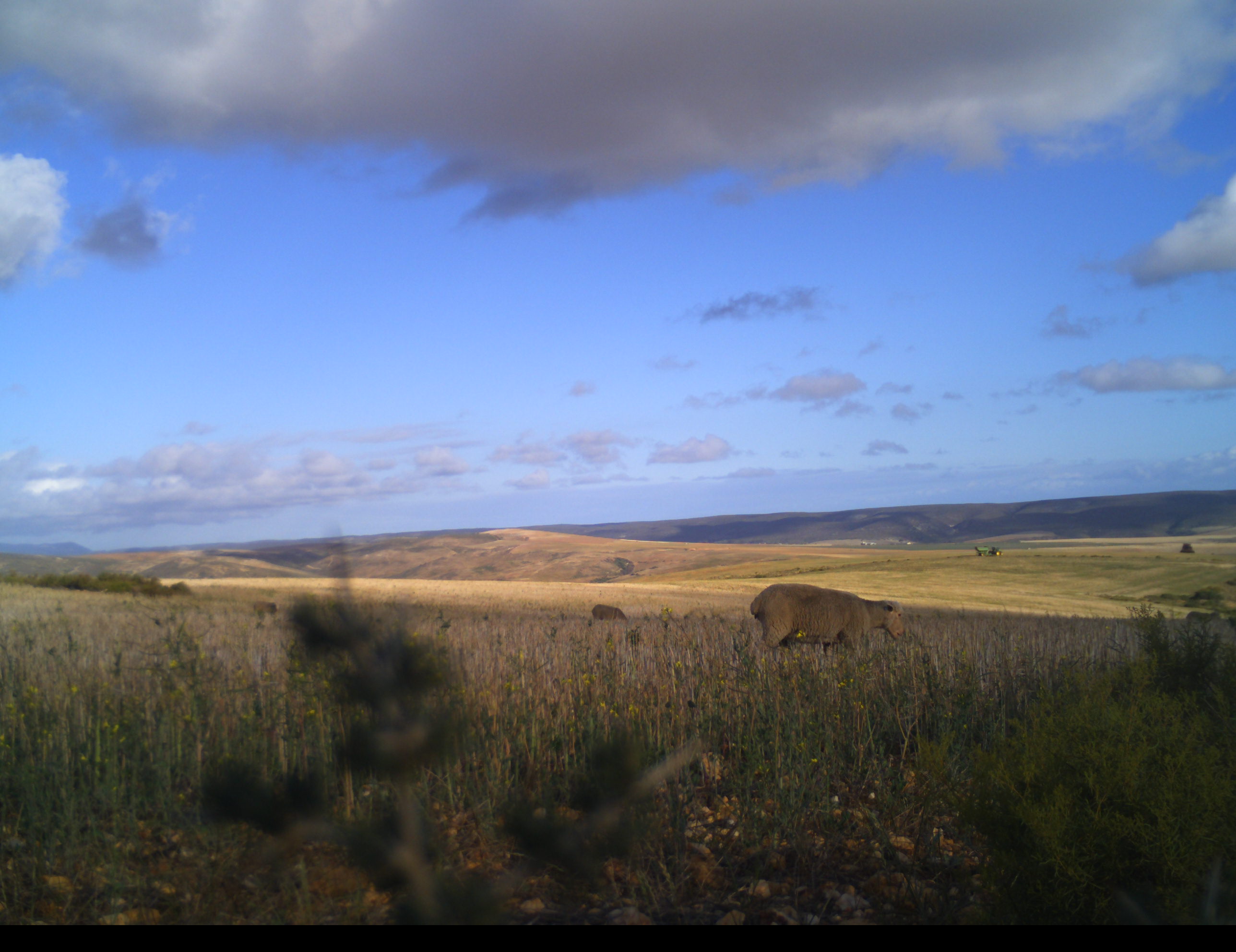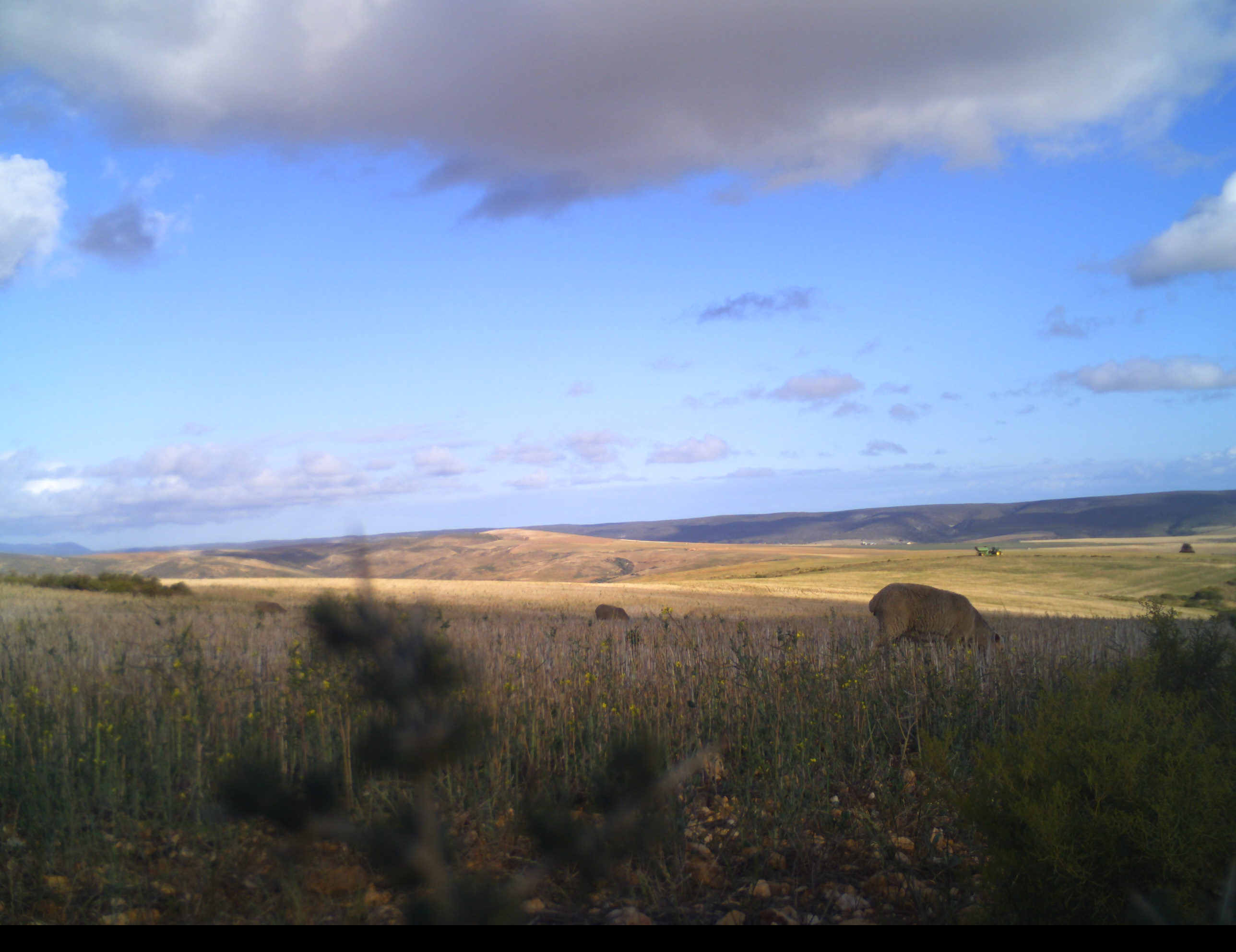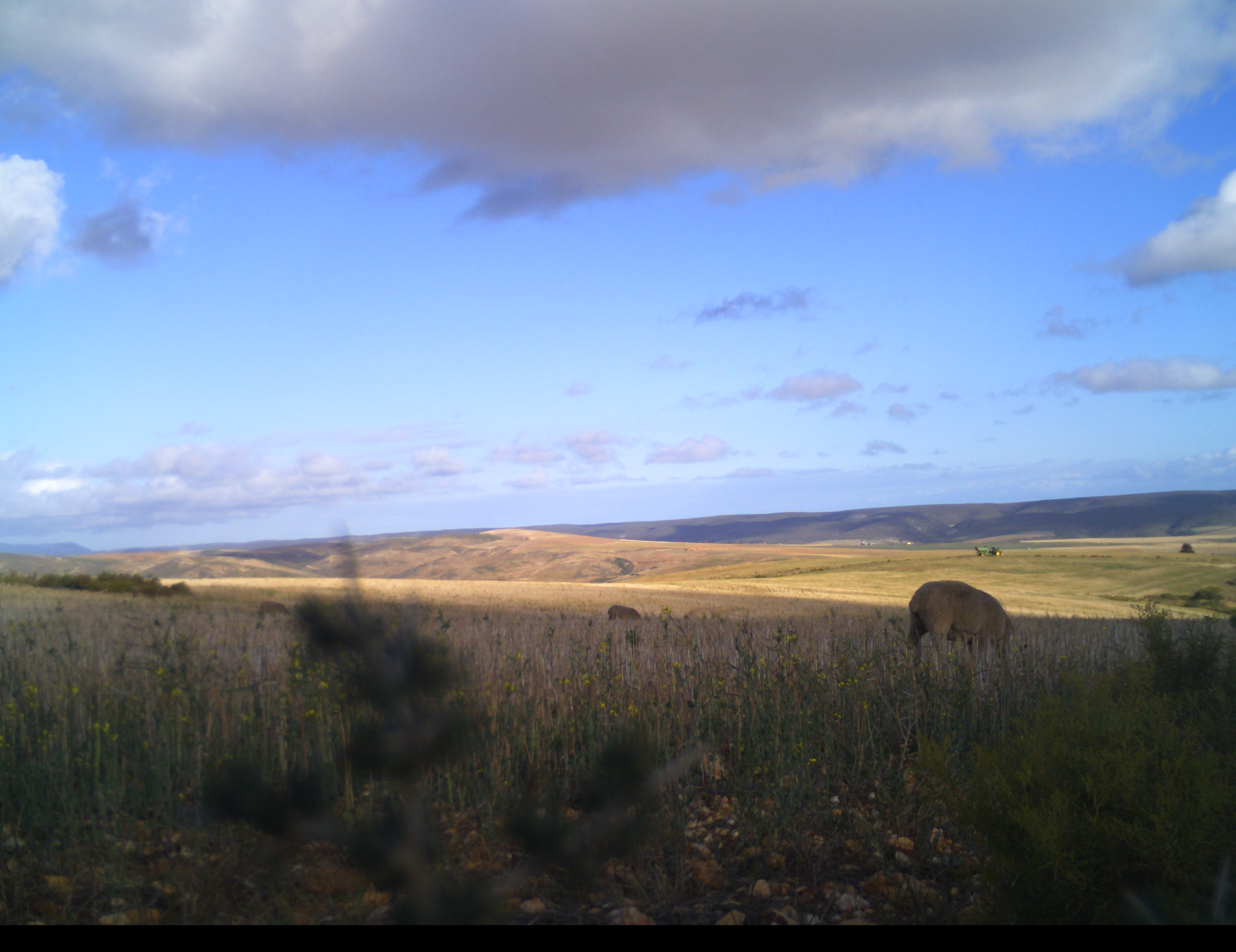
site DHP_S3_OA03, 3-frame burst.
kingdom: Animalia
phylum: Chordata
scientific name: Vertebrata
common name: domestic animal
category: domesticanimal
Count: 3.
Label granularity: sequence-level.